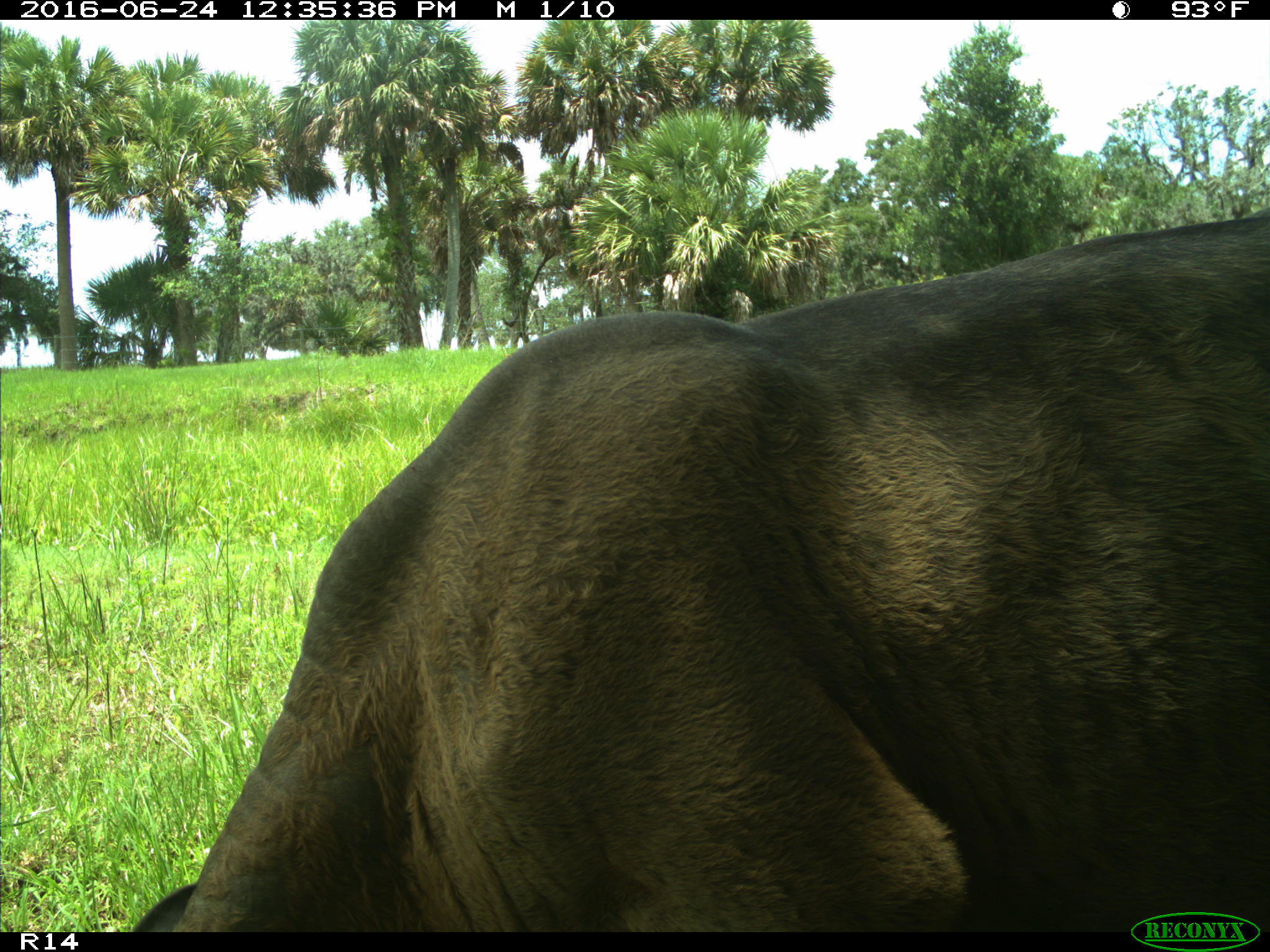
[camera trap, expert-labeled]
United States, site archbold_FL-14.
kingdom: Animalia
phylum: Chordata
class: Mammalia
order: Artiodactyla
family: Bovidae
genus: Bos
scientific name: Bos taurus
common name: domestic cow